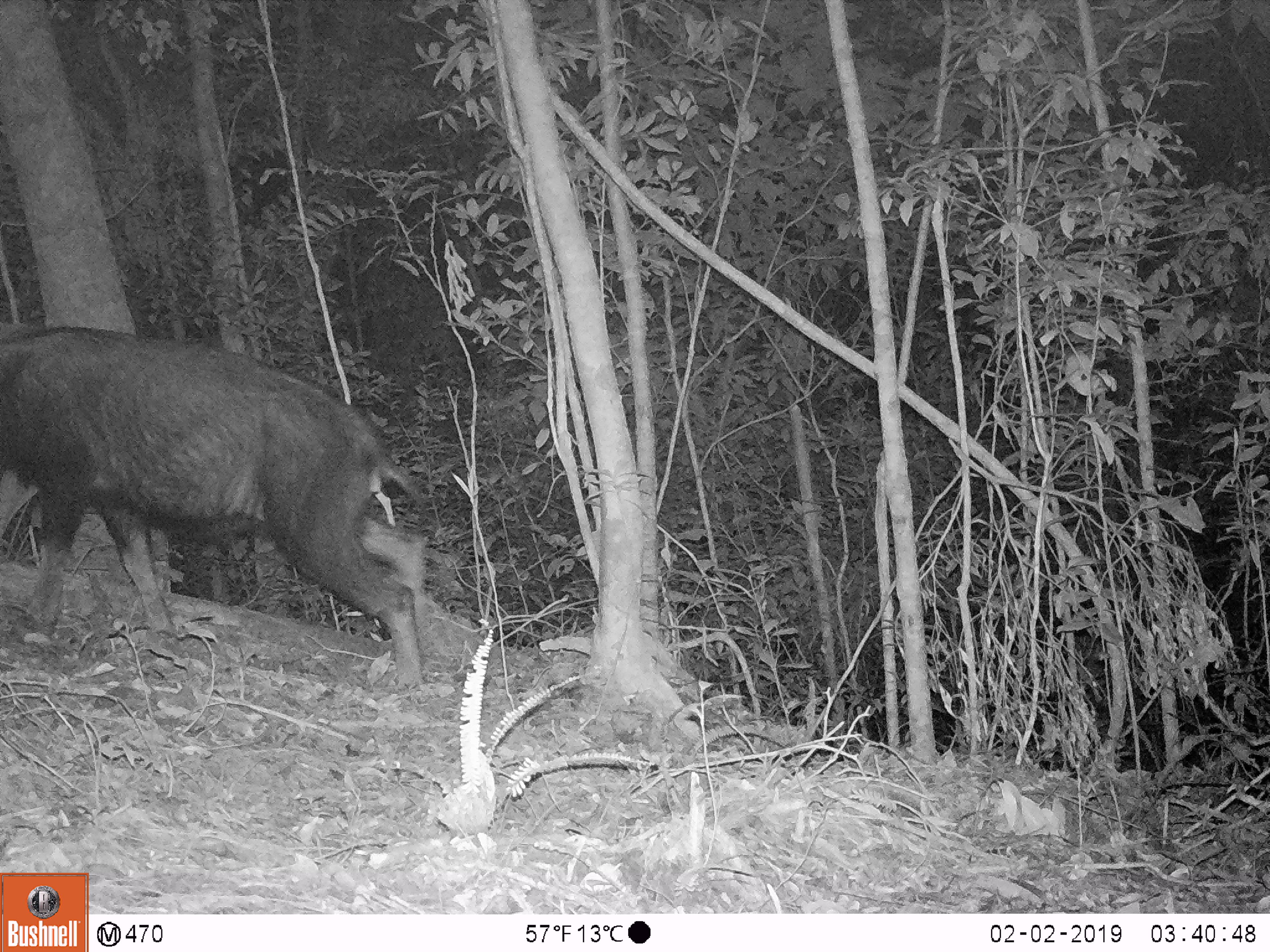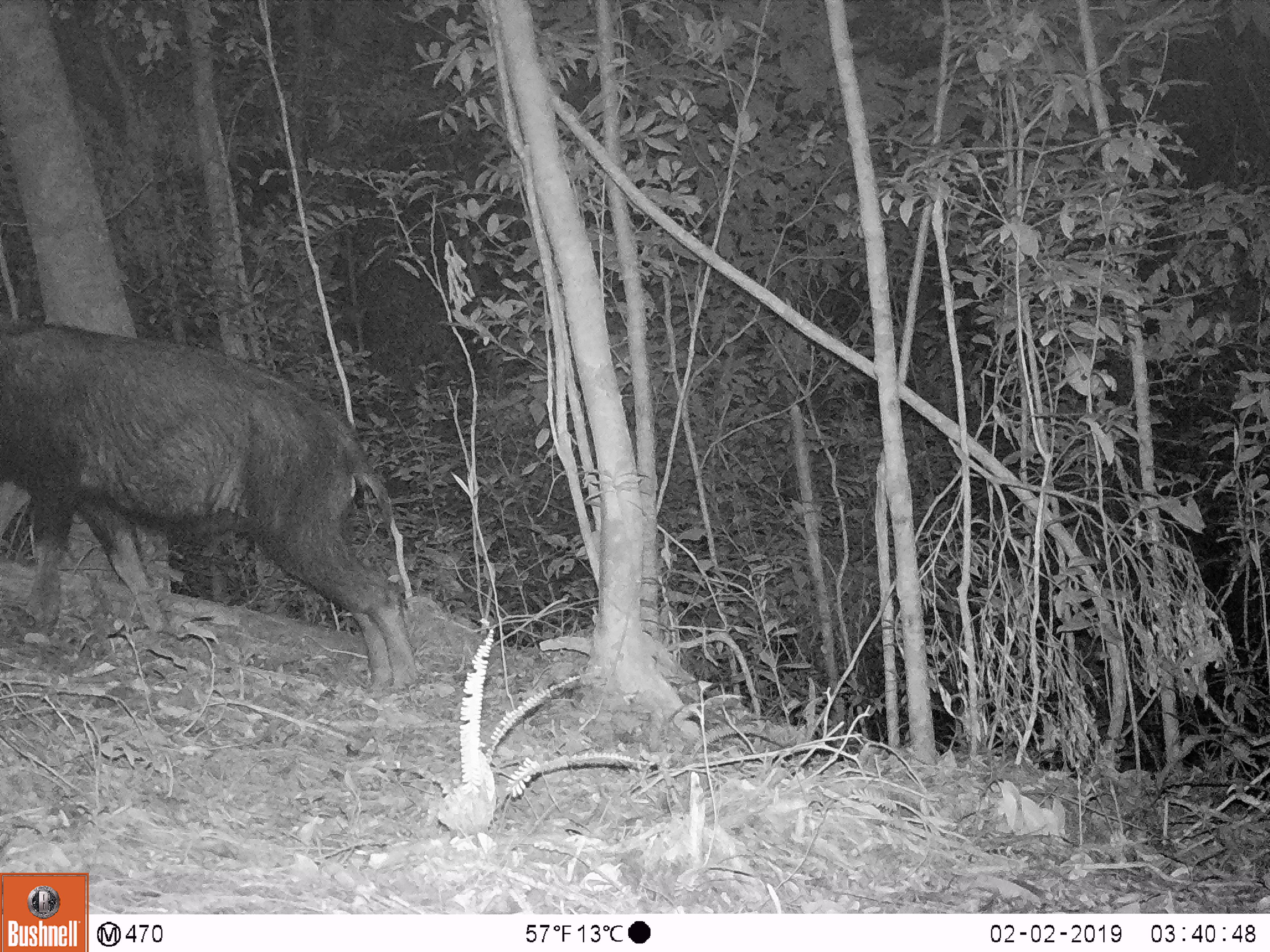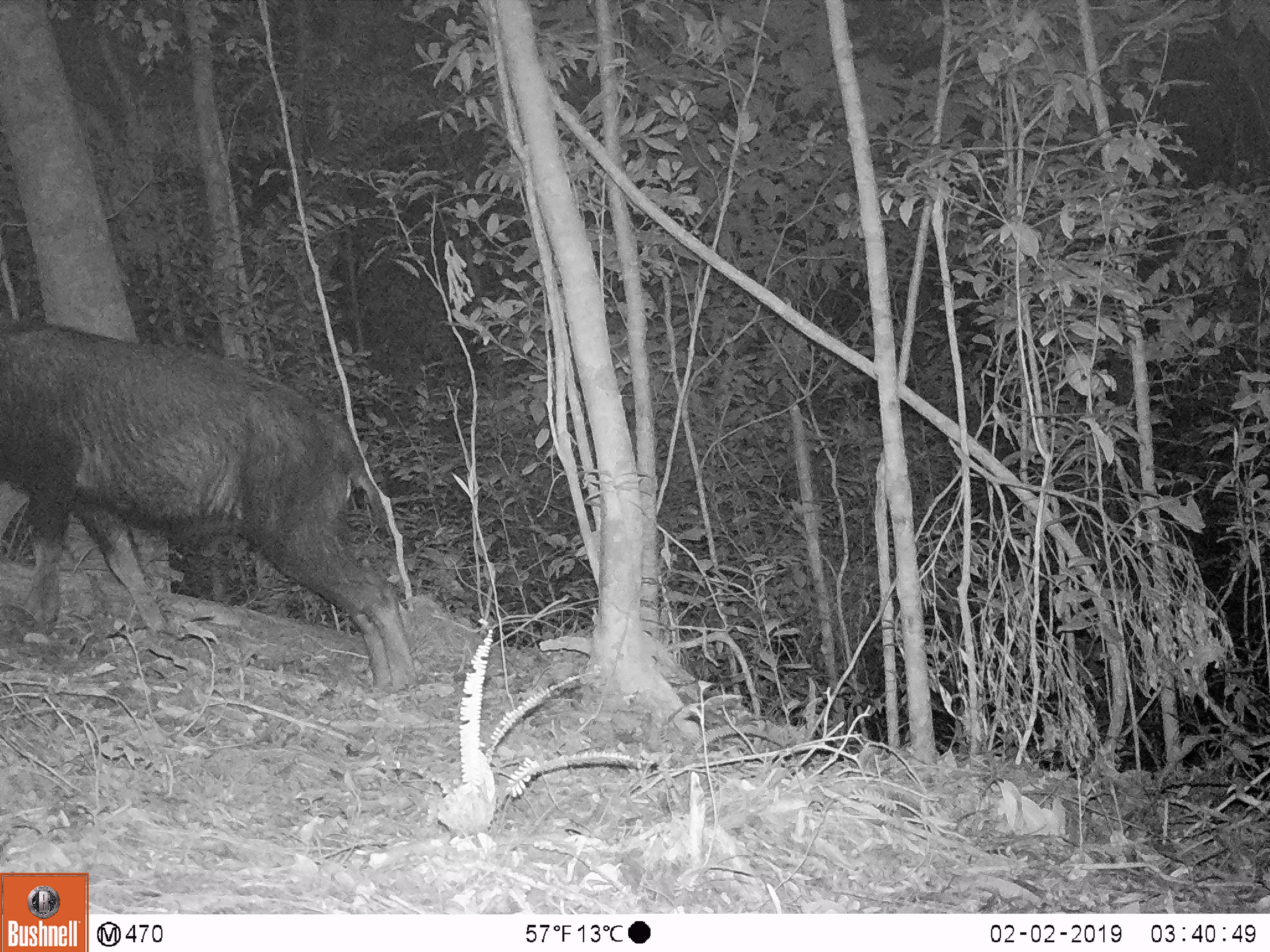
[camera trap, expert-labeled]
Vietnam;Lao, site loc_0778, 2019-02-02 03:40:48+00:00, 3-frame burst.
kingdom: Animalia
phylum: Chordata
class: Mammalia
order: Artiodactyla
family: Bovidae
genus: Capricornis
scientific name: Capricornis sumatraensis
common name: chinese serow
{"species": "chinese serow (Capricornis sumatraensis)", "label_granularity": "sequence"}